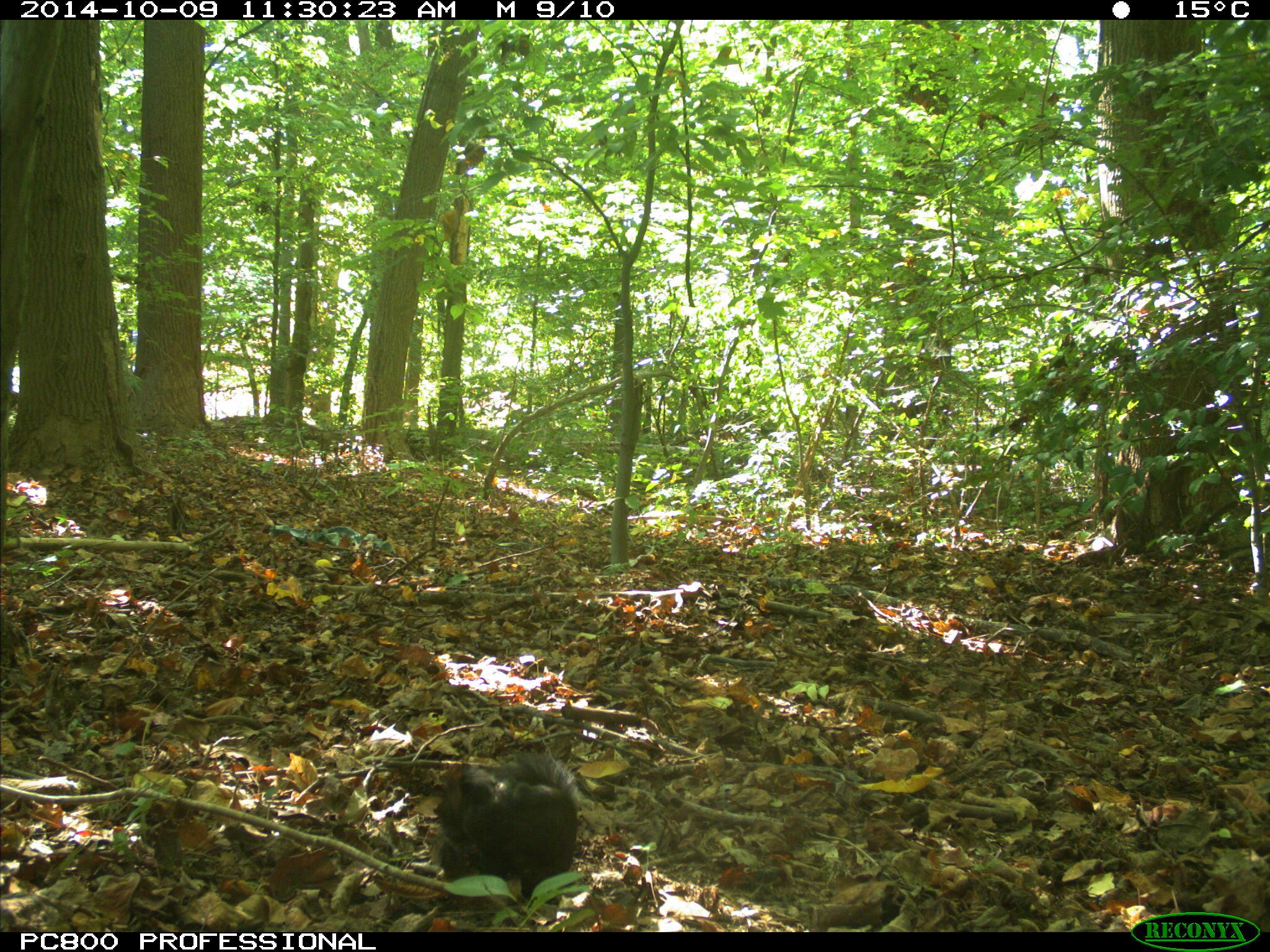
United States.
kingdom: Animalia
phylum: Chordata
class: Mammalia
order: Rodentia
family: Sciuridae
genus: Sciurus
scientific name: Sciurus carolinensis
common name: eastern gray squirrel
Eastern Gray Squirrel (Sciurus carolinensis).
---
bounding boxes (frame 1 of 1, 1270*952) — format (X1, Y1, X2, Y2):
Eastern Gray Squirrel: (436, 725, 585, 883)